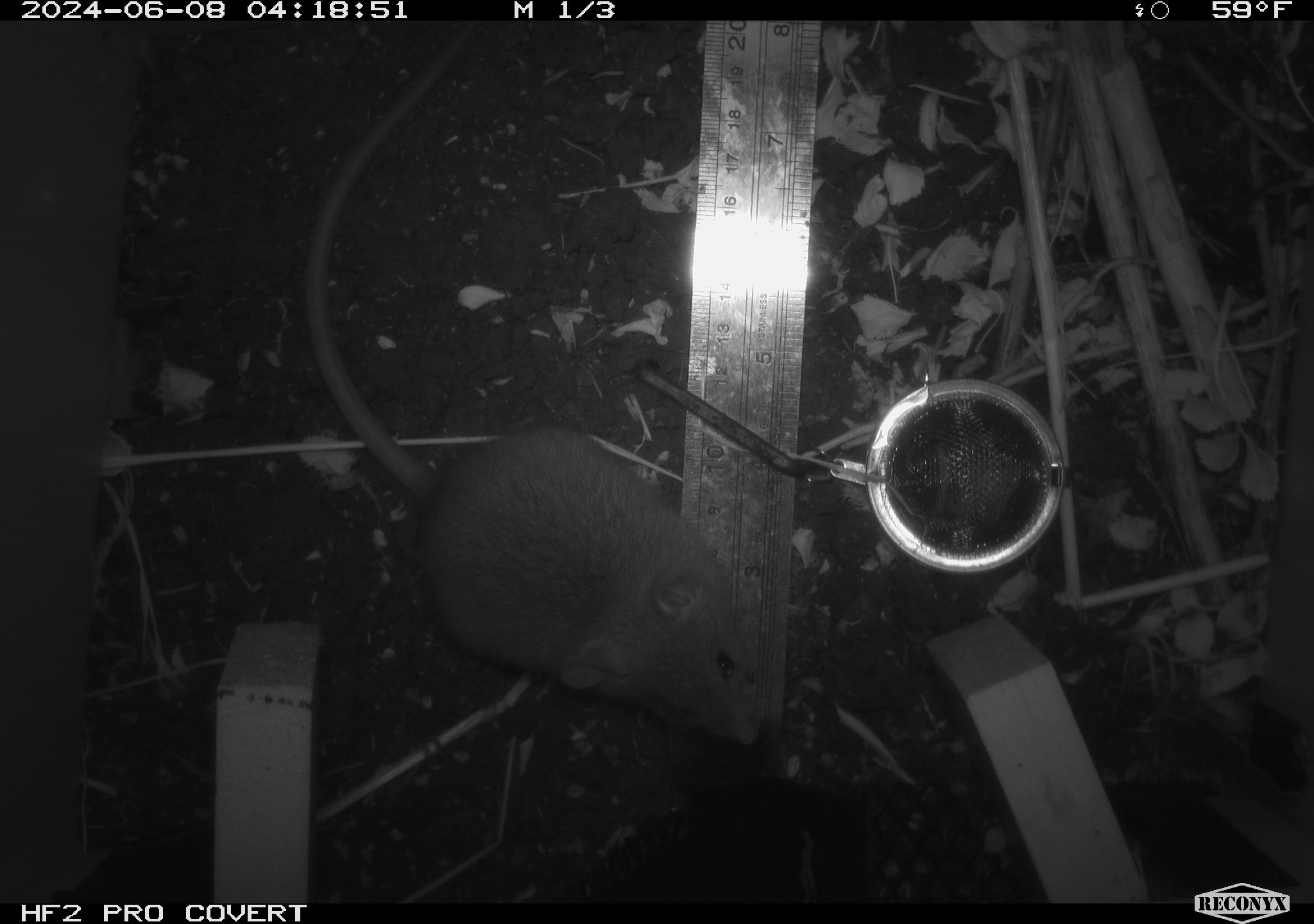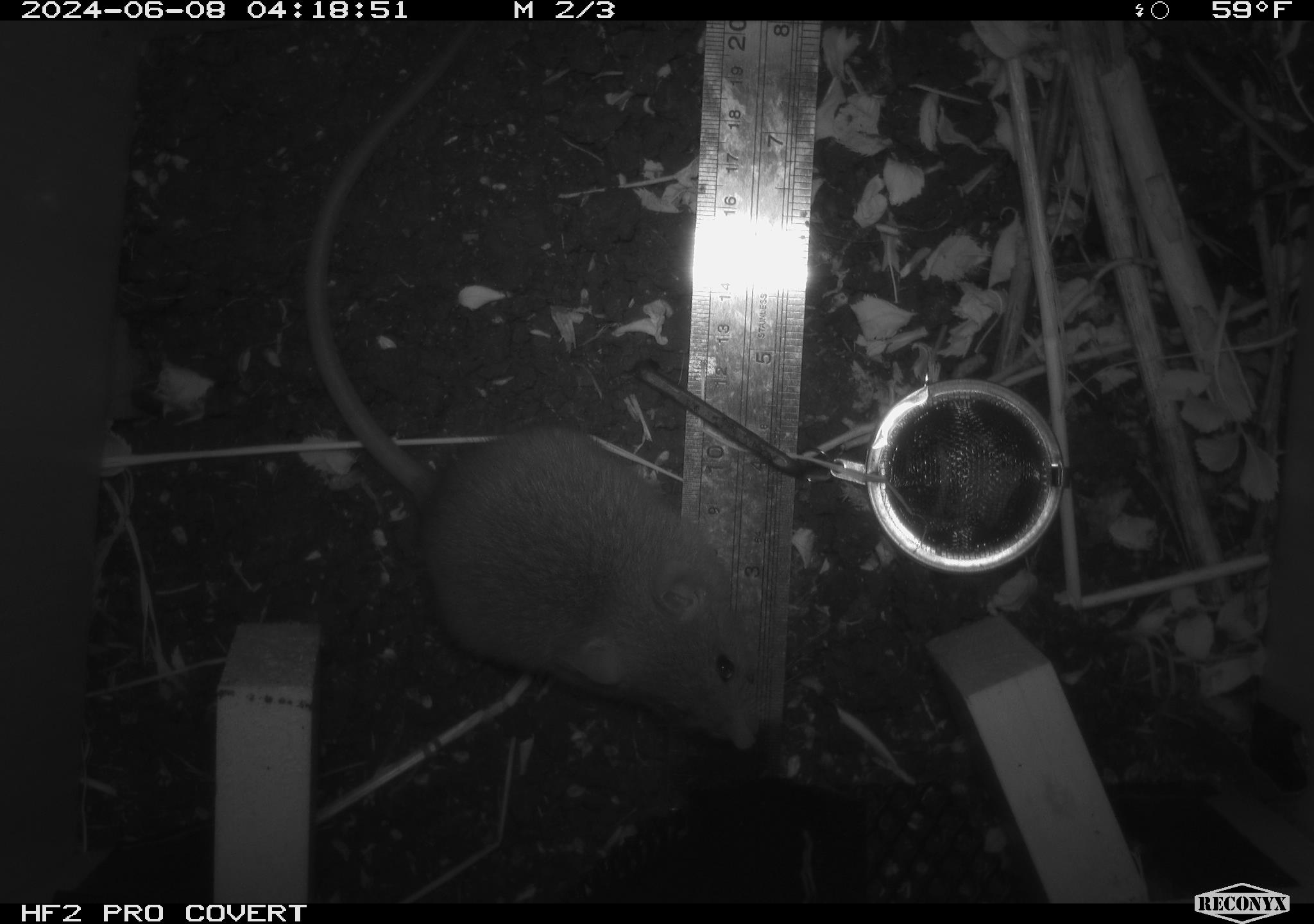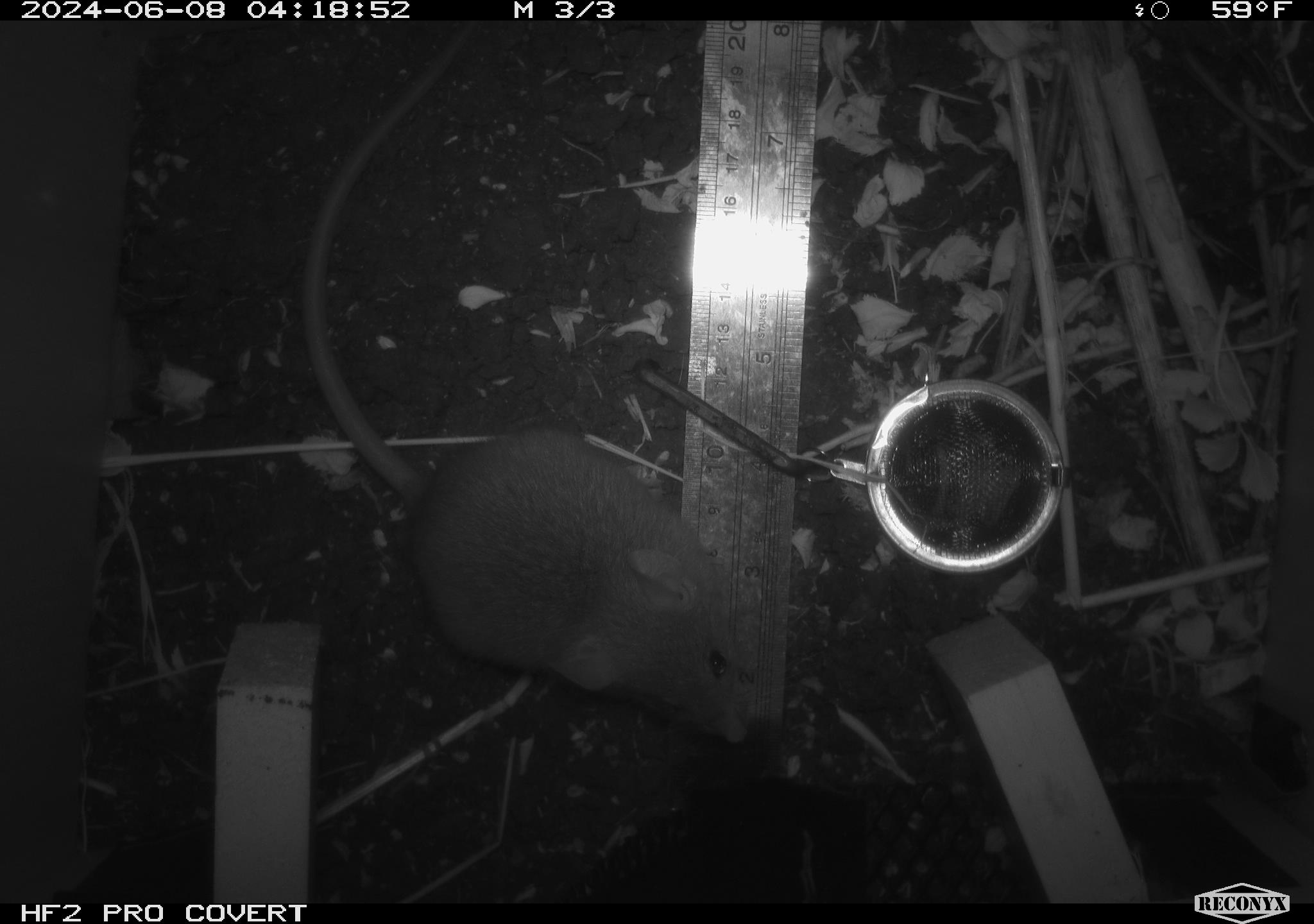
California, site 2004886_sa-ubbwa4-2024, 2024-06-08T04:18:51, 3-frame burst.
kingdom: Animalia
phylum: Chordata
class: Mammalia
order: Rodentia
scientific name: Rodentia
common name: woodrat or rat or mouse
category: woodrat or rat or mouse species